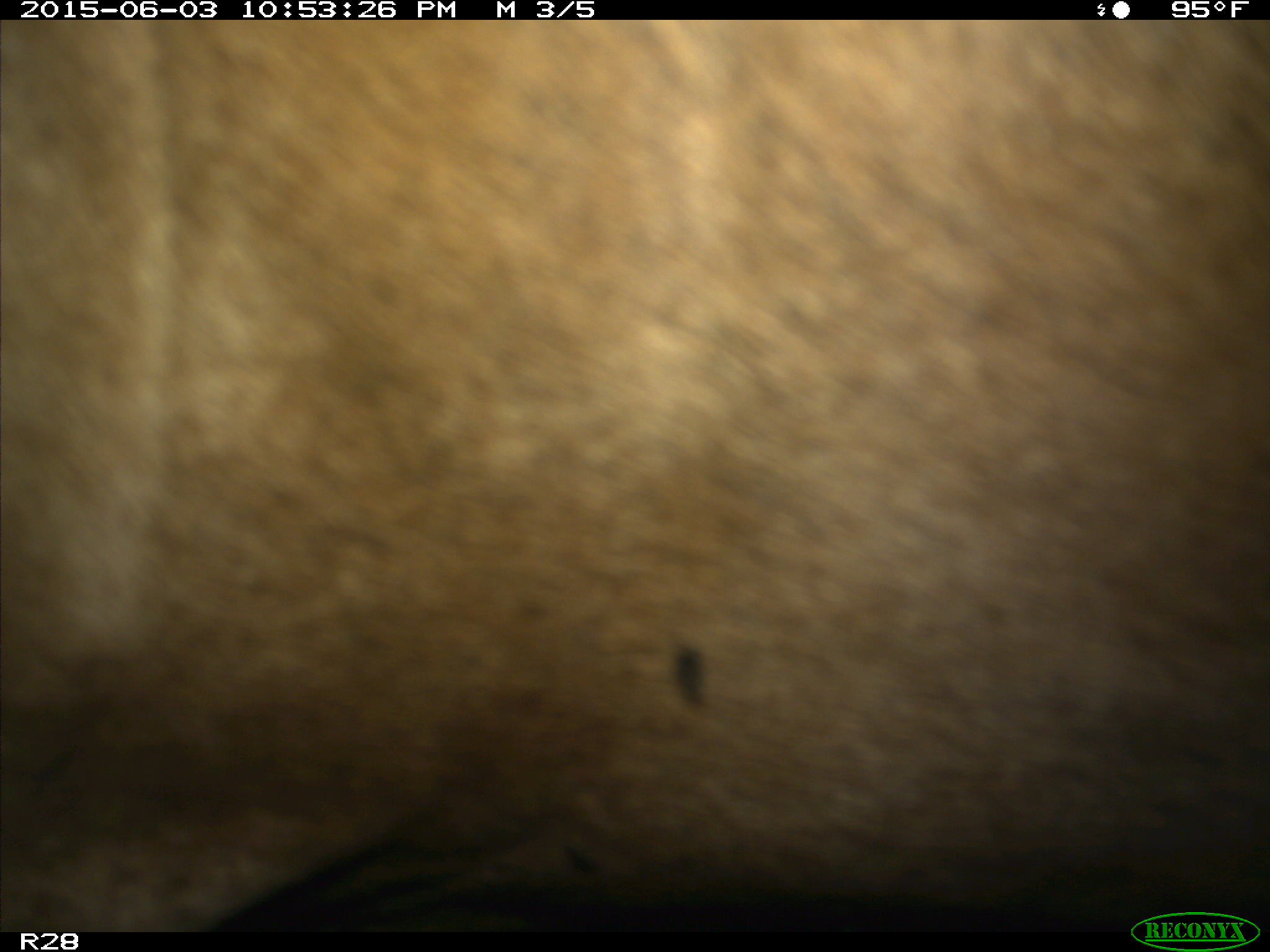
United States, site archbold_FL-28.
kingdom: Animalia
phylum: Chordata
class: Mammalia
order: Artiodactyla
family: Bovidae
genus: Bos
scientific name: Bos taurus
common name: domestic cow